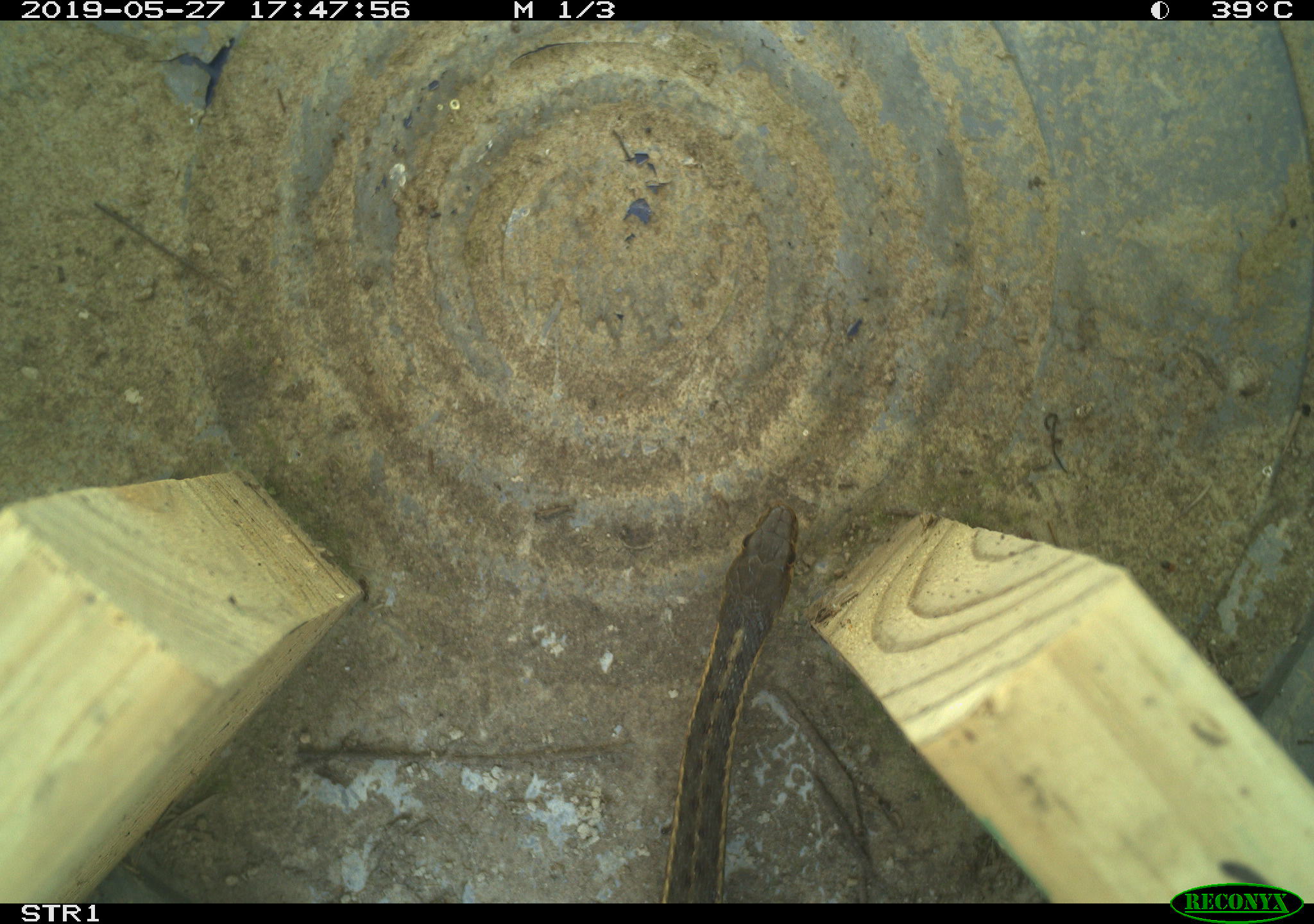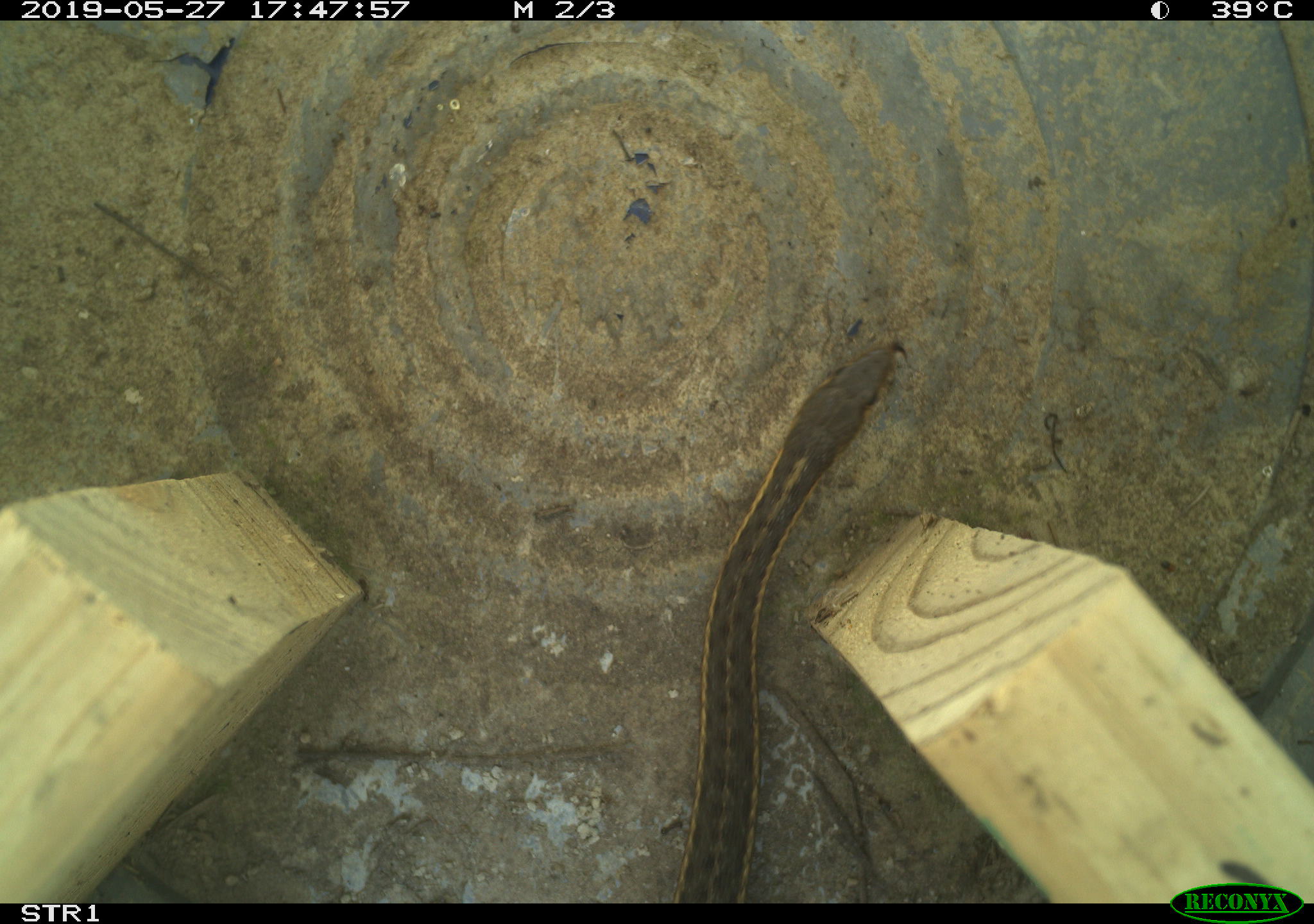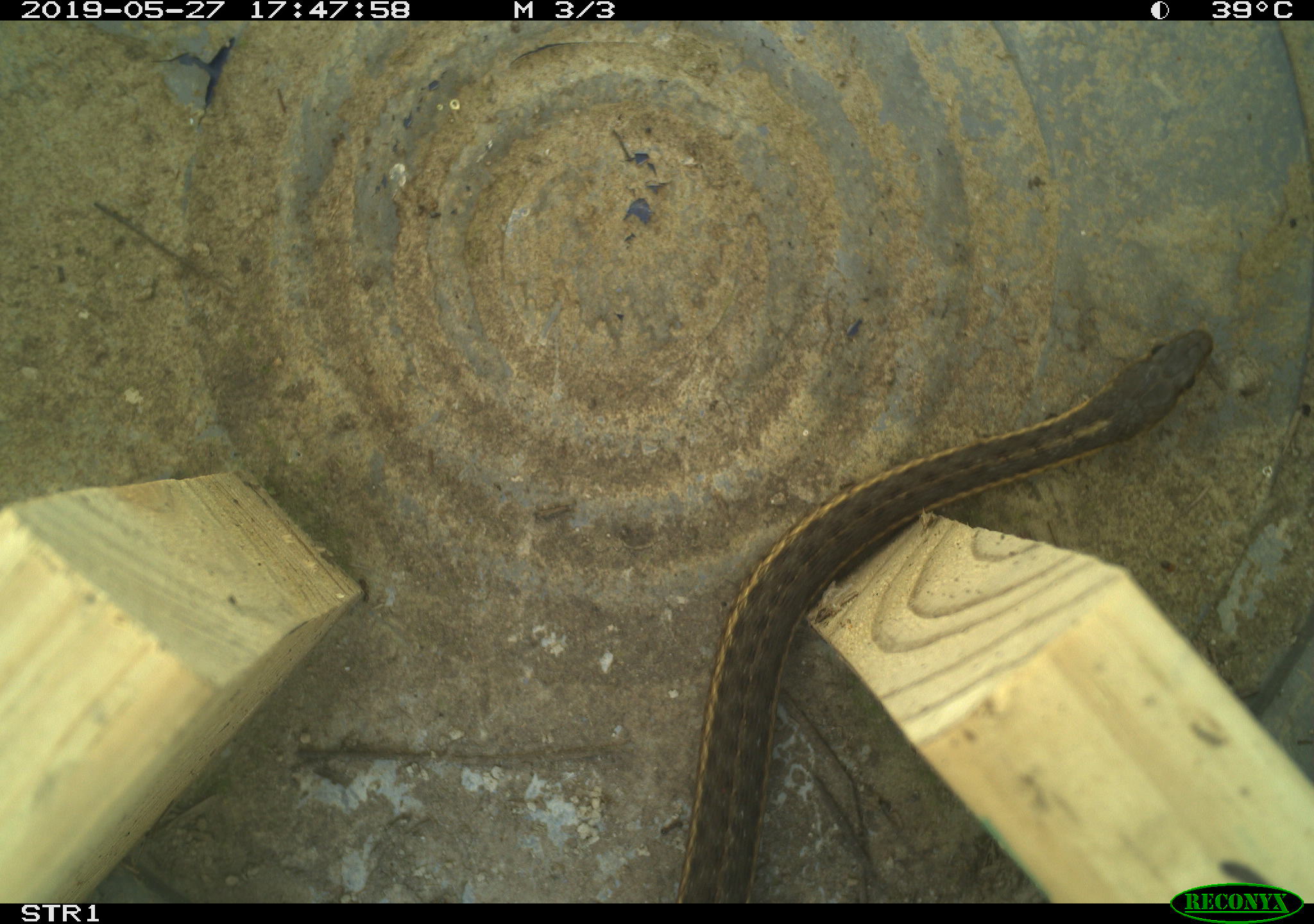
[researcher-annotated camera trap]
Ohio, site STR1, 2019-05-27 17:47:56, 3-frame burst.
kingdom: Animalia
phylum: Chordata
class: Reptilia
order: Squamata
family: Colubridae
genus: Thamnophis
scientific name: Thamnophis sirtalis sirtalis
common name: eastern gartersnake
Eastern gartersnake (Thamnophis sirtalis sirtalis).